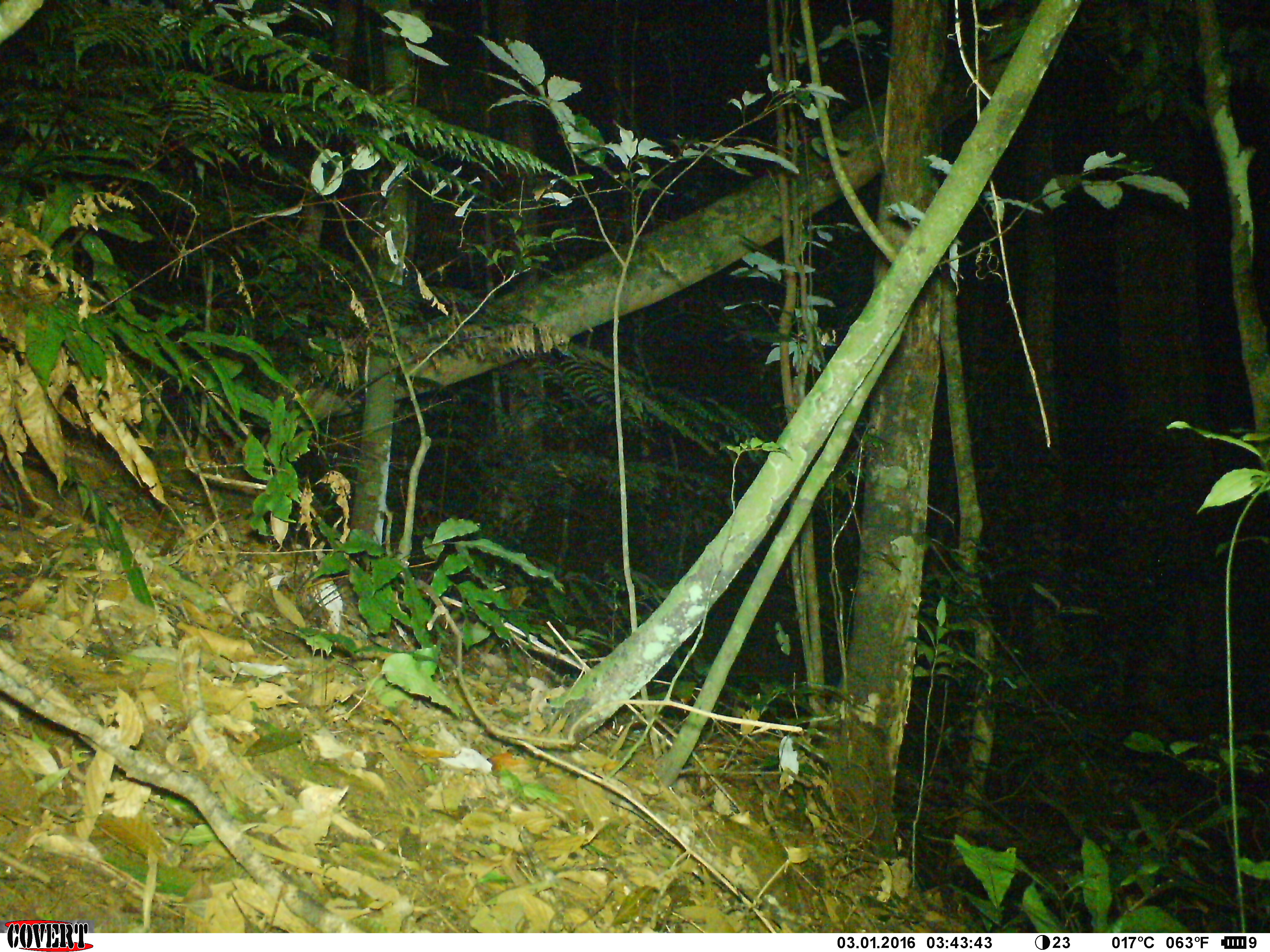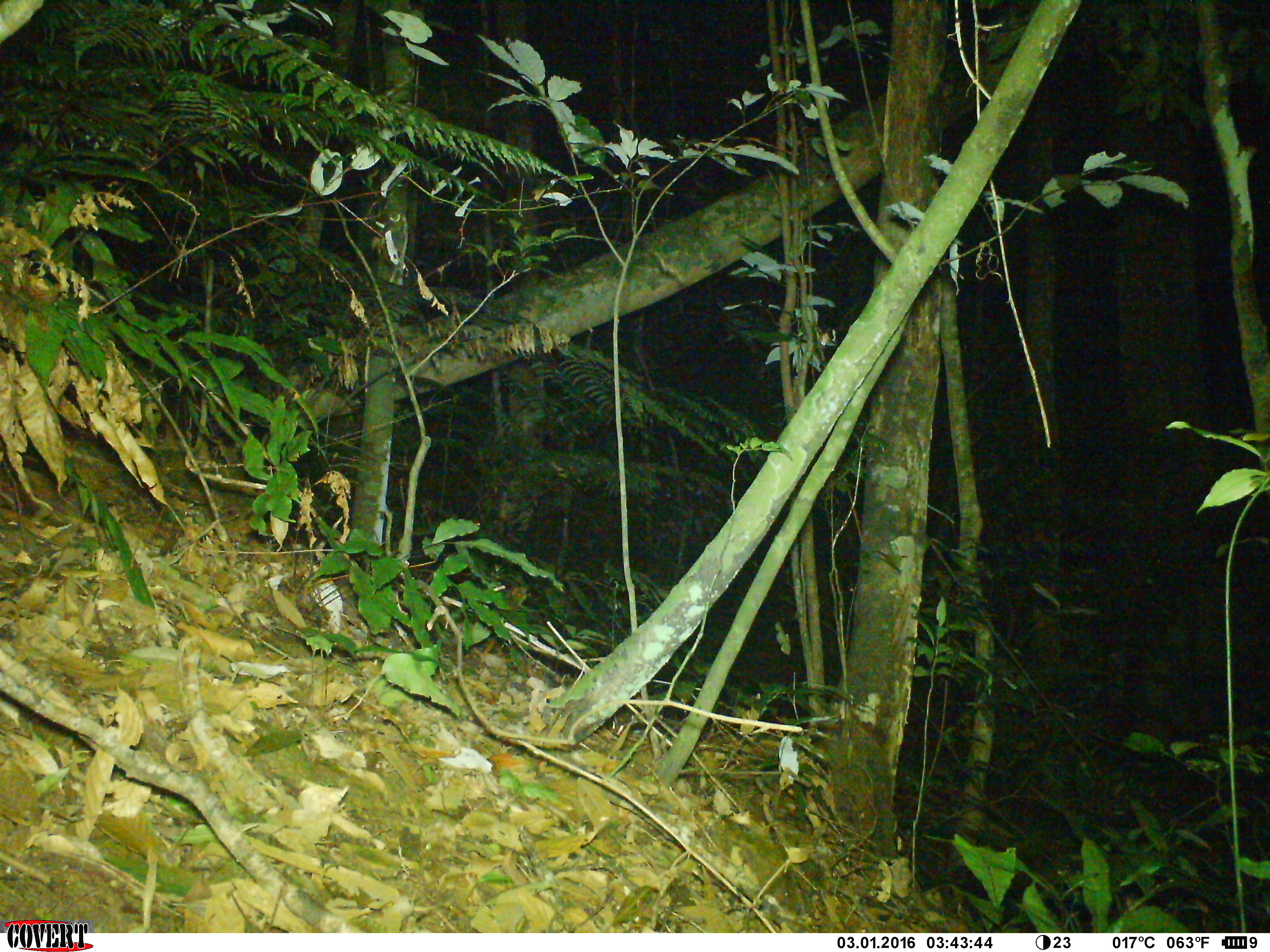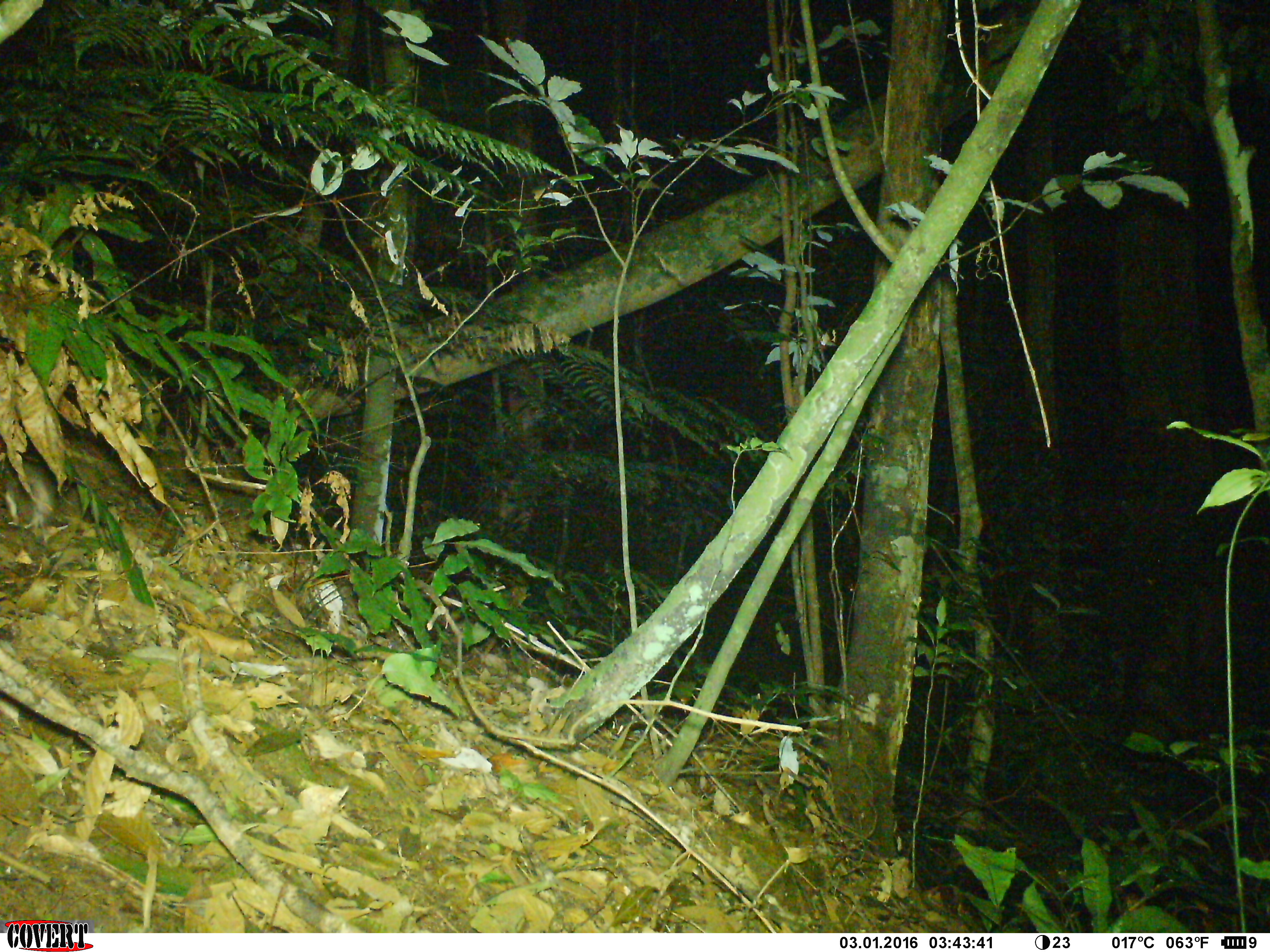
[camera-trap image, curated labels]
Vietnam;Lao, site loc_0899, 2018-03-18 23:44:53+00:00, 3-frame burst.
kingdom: Animalia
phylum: Chordata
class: Mammalia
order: Rodentia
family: Muridae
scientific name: Muridae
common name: old-world mice and rats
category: unidentified murid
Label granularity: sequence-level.